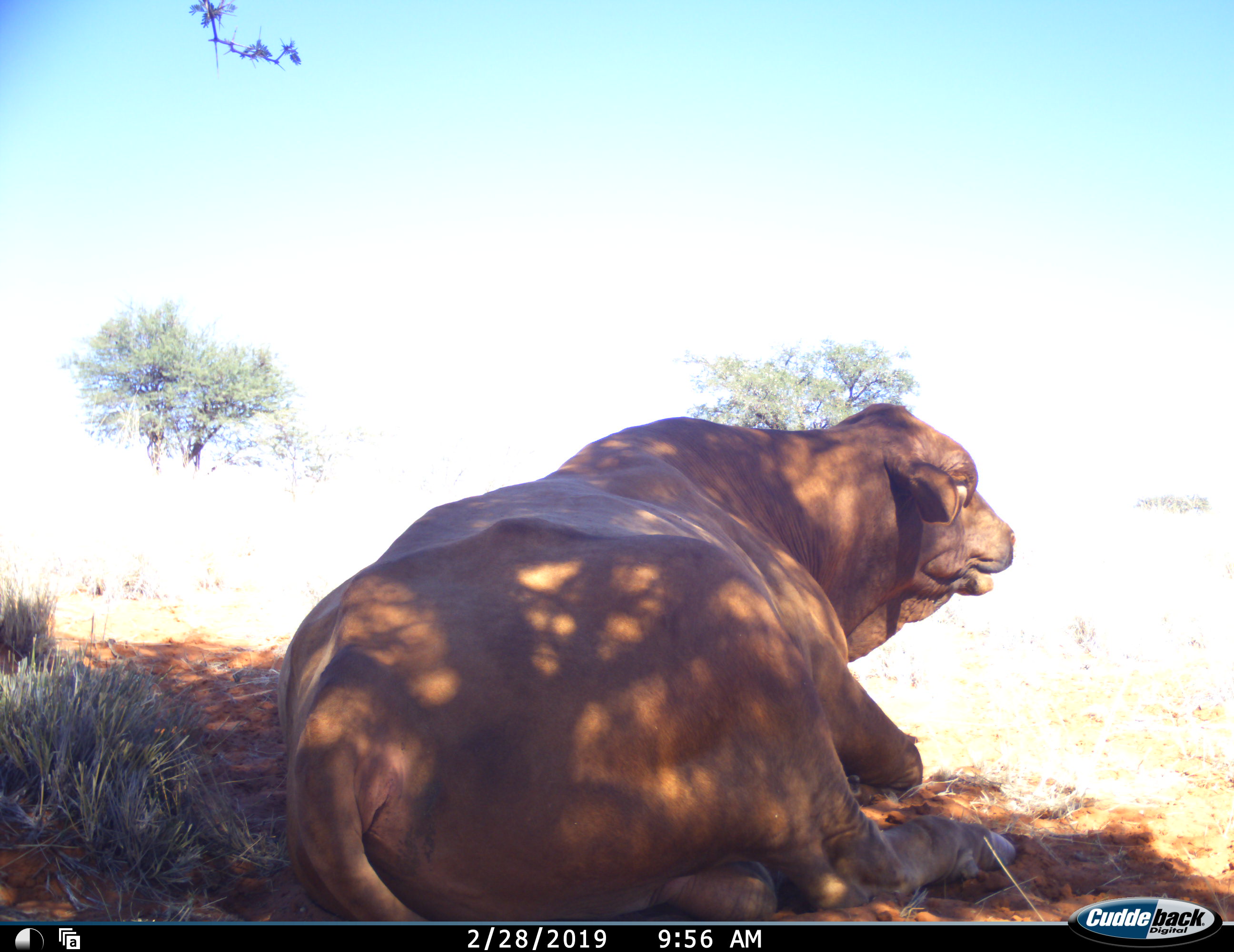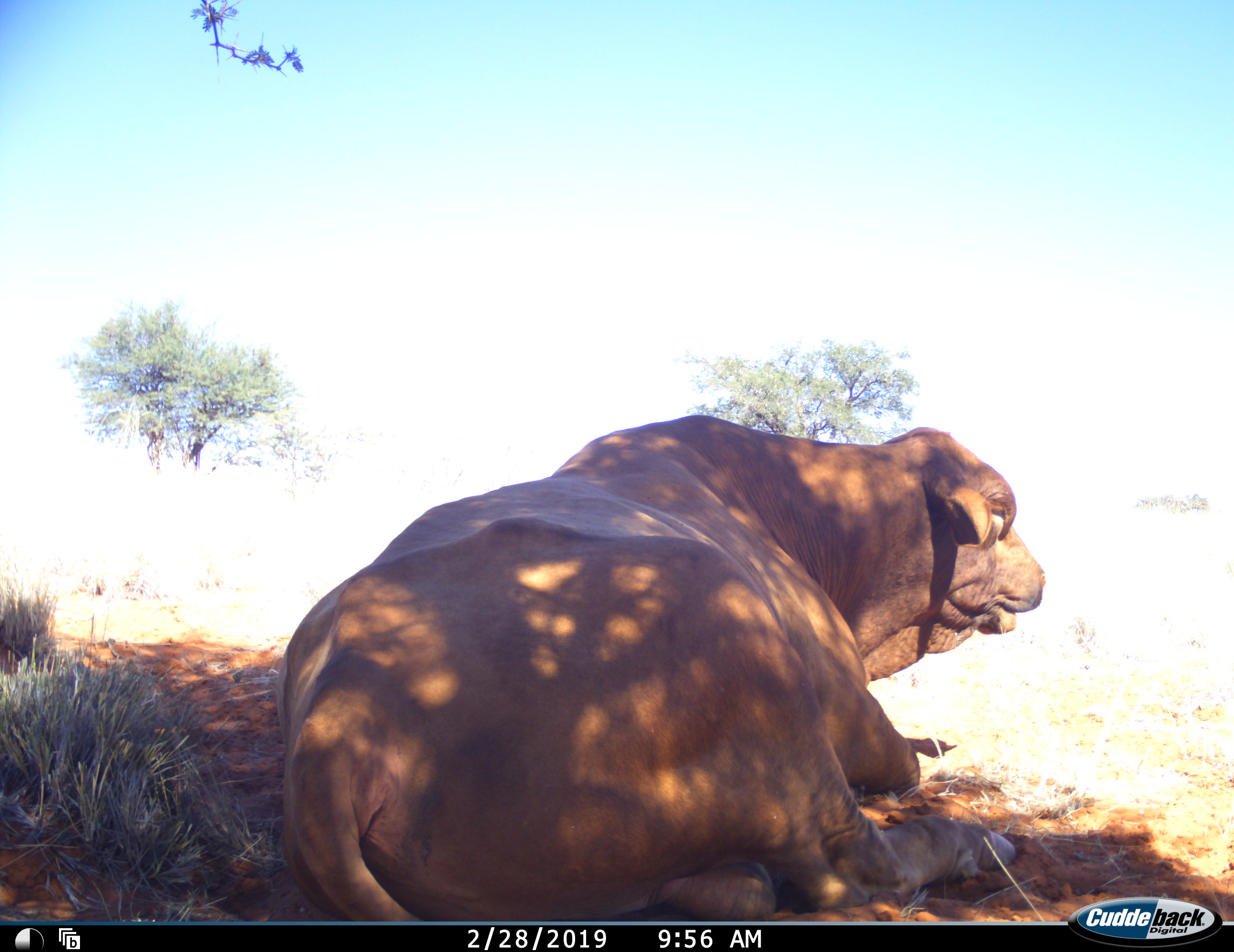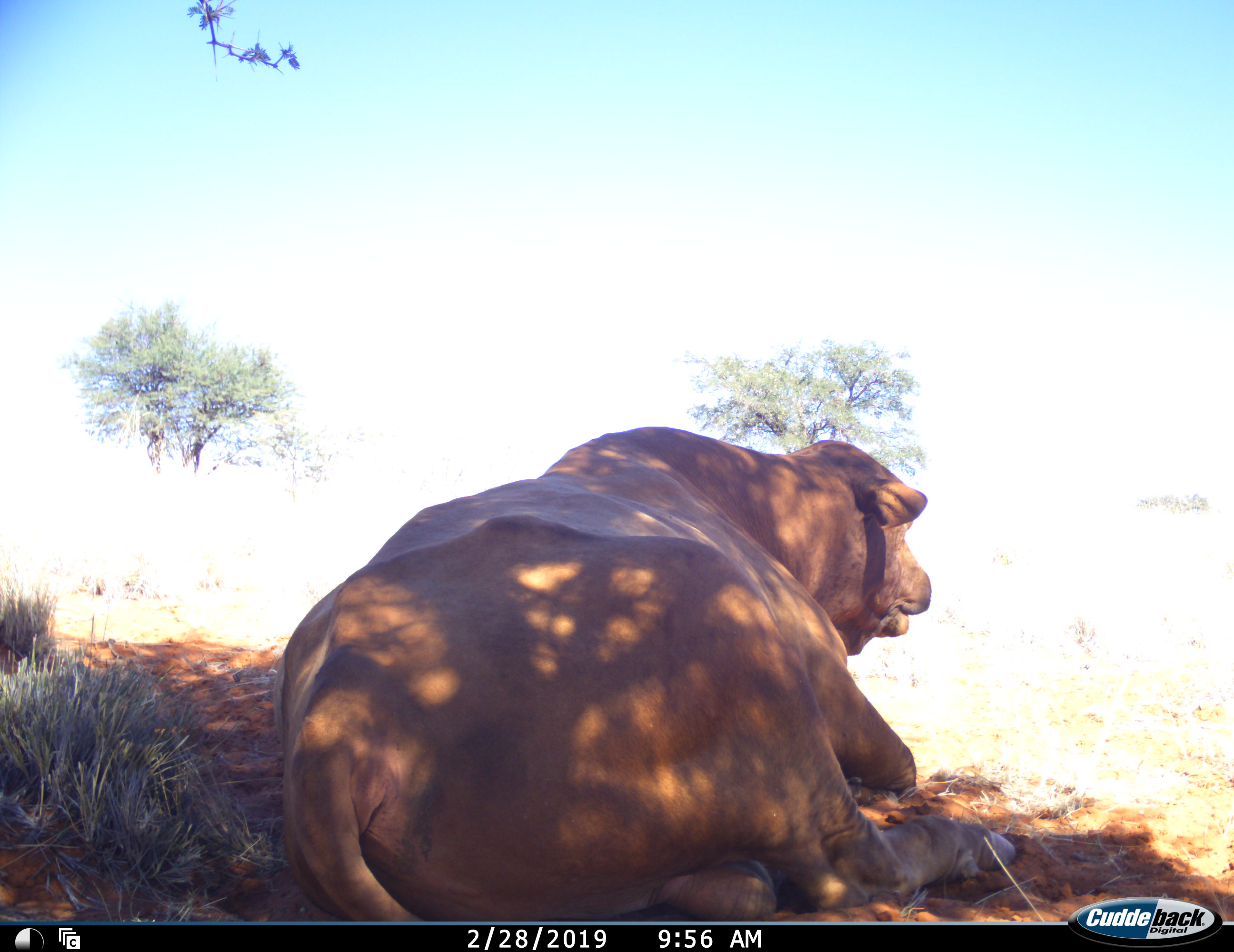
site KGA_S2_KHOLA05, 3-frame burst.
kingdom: Animalia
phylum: Chordata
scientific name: Vertebrata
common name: domestic animal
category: domesticanimal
Domesticanimal (domestic animal) (Vertebrata), count 1. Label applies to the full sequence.